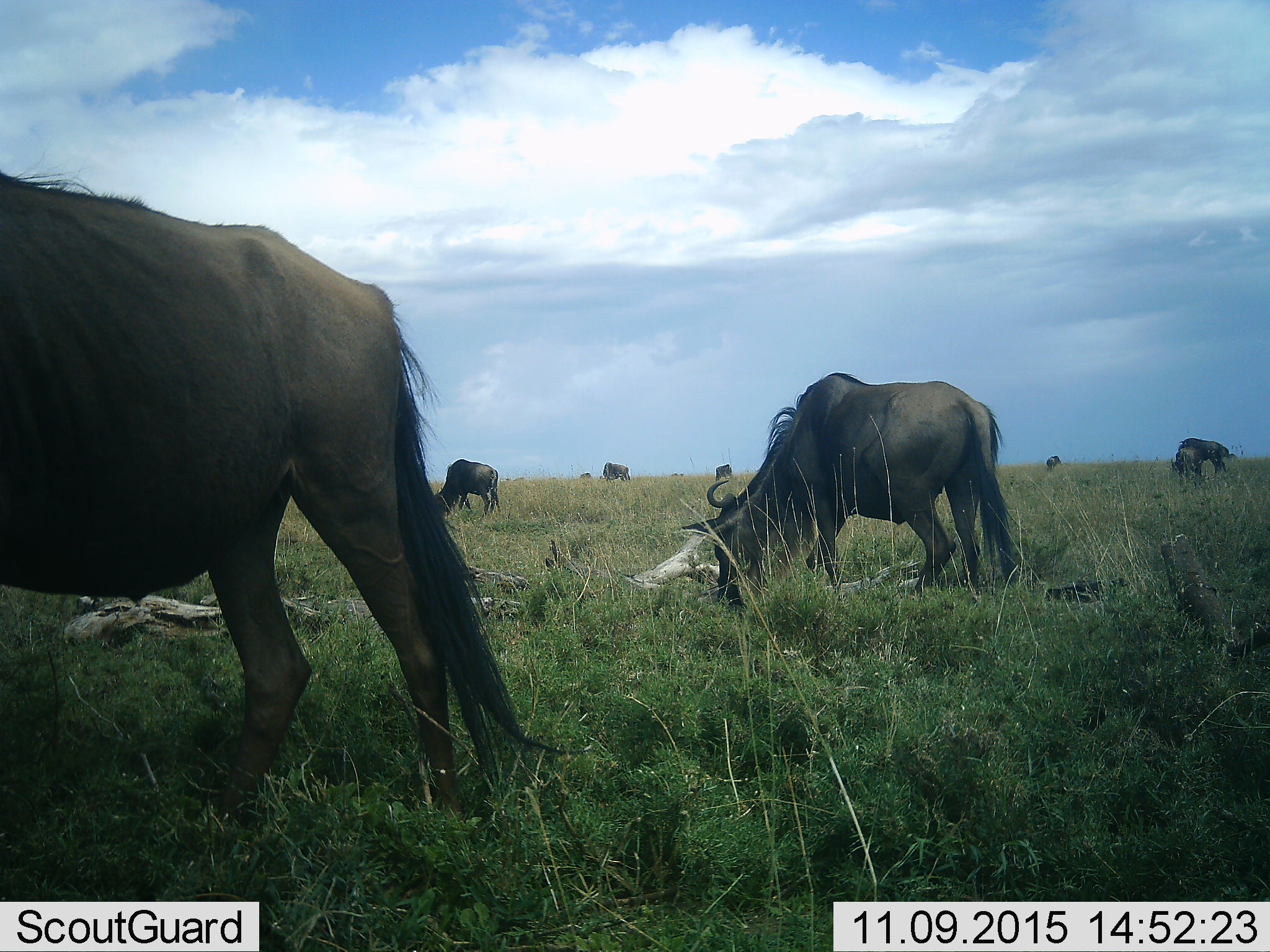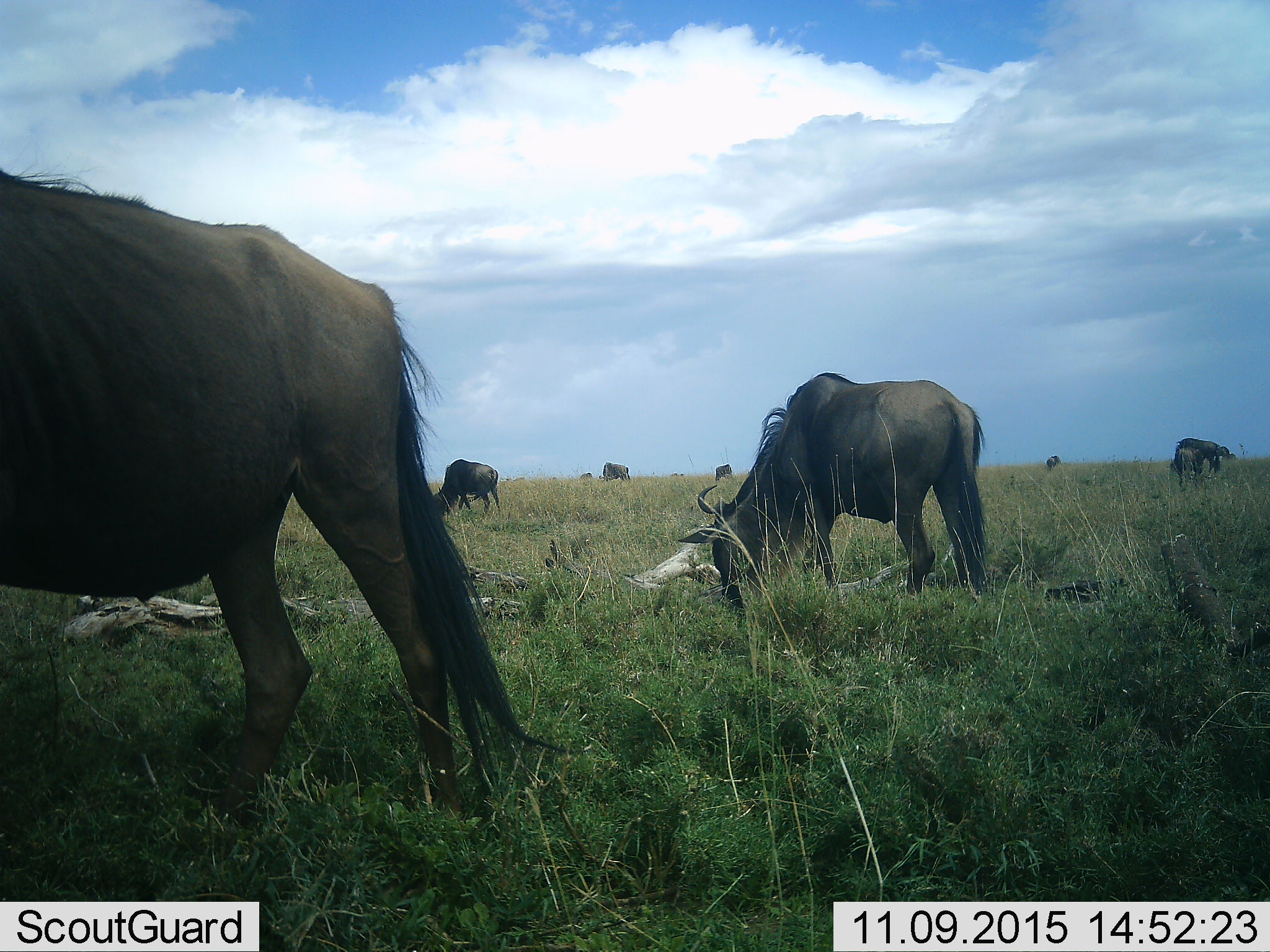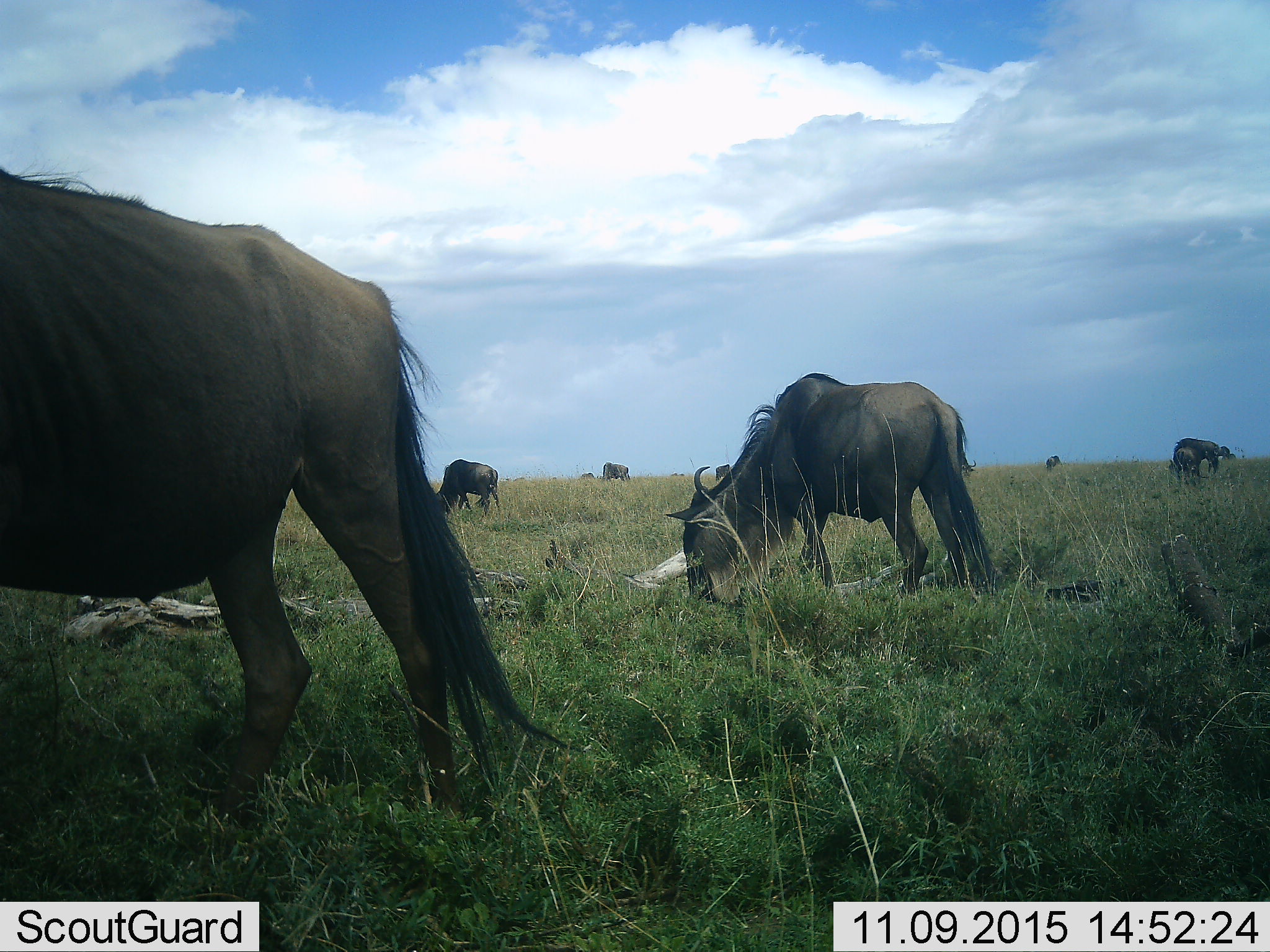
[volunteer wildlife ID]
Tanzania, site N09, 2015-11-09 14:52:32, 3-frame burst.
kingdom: Animalia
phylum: Chordata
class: Mammalia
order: Artiodactyla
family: Bovidae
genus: Connochaetes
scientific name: Connochaetes taurinus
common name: blue wildebeest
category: wildebeest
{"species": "wildebeest (blue wildebeest) (Connochaetes taurinus)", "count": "10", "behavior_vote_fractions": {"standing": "43%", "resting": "0%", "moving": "14%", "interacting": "0%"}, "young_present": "0%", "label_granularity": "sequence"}